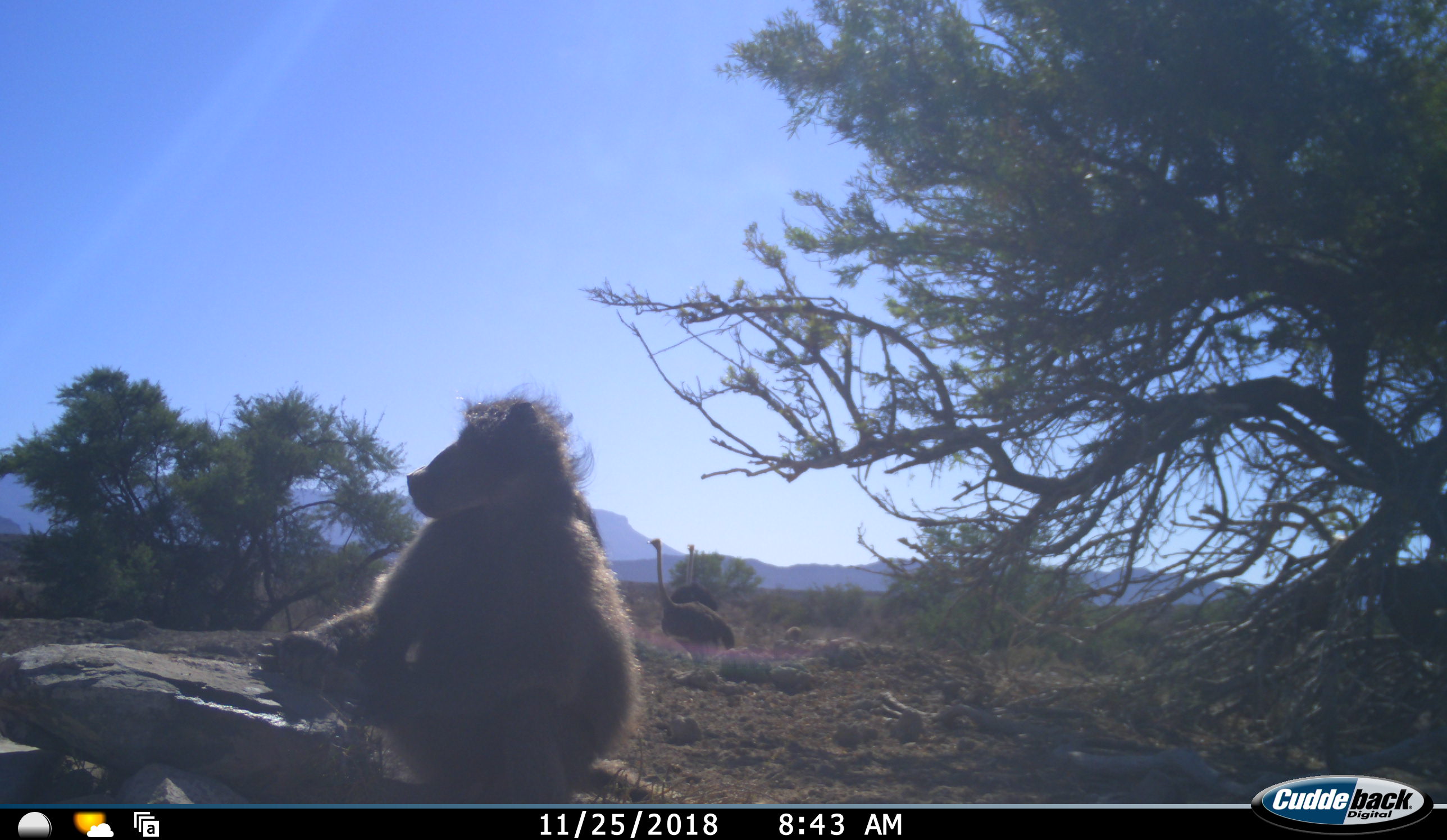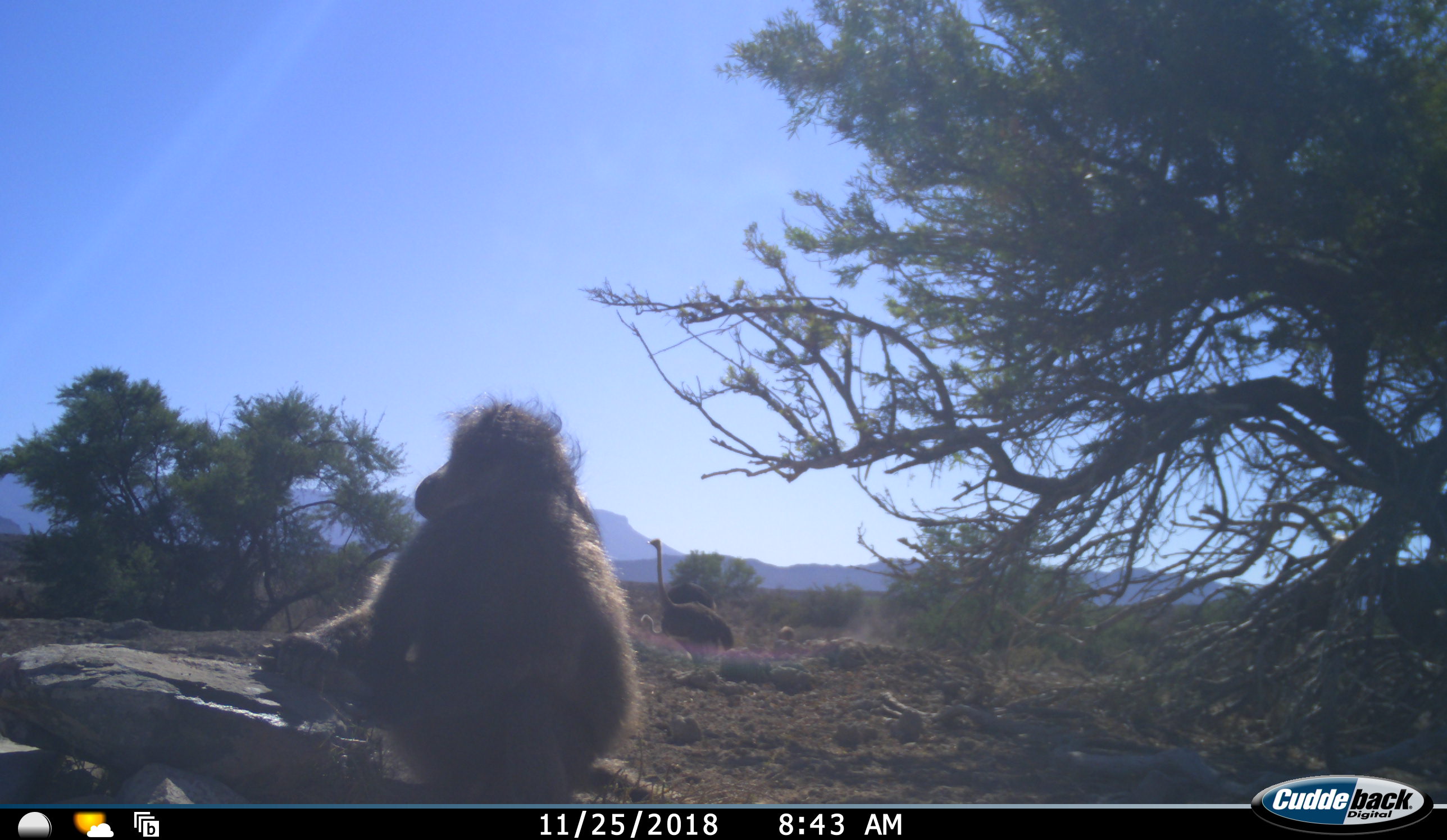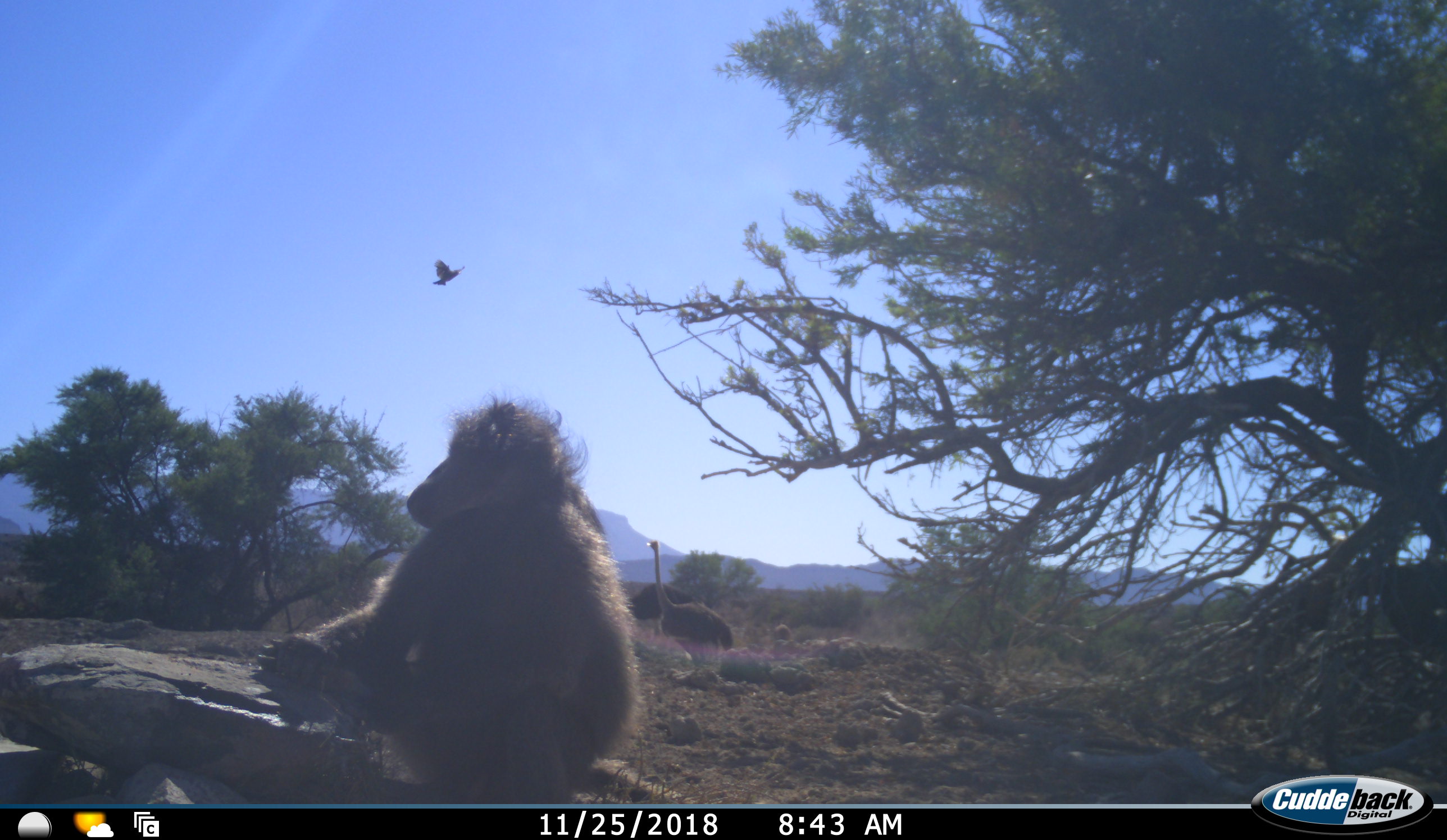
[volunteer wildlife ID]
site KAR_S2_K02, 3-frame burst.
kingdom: Animalia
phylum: Chordata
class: Mammalia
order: Primates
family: Cercopithecidae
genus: Papio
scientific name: Papio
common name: baboon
Baboon (Papio), count 1. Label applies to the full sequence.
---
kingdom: Animalia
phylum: Chordata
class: Aves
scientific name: Aves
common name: bird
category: birdother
Birdother (bird) (Aves), count 1. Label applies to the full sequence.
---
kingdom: Animalia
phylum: Chordata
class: Aves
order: Struthioniformes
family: Struthionidae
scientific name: Struthionidae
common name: ostrich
Ostrich (Struthionidae), count 2. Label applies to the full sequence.